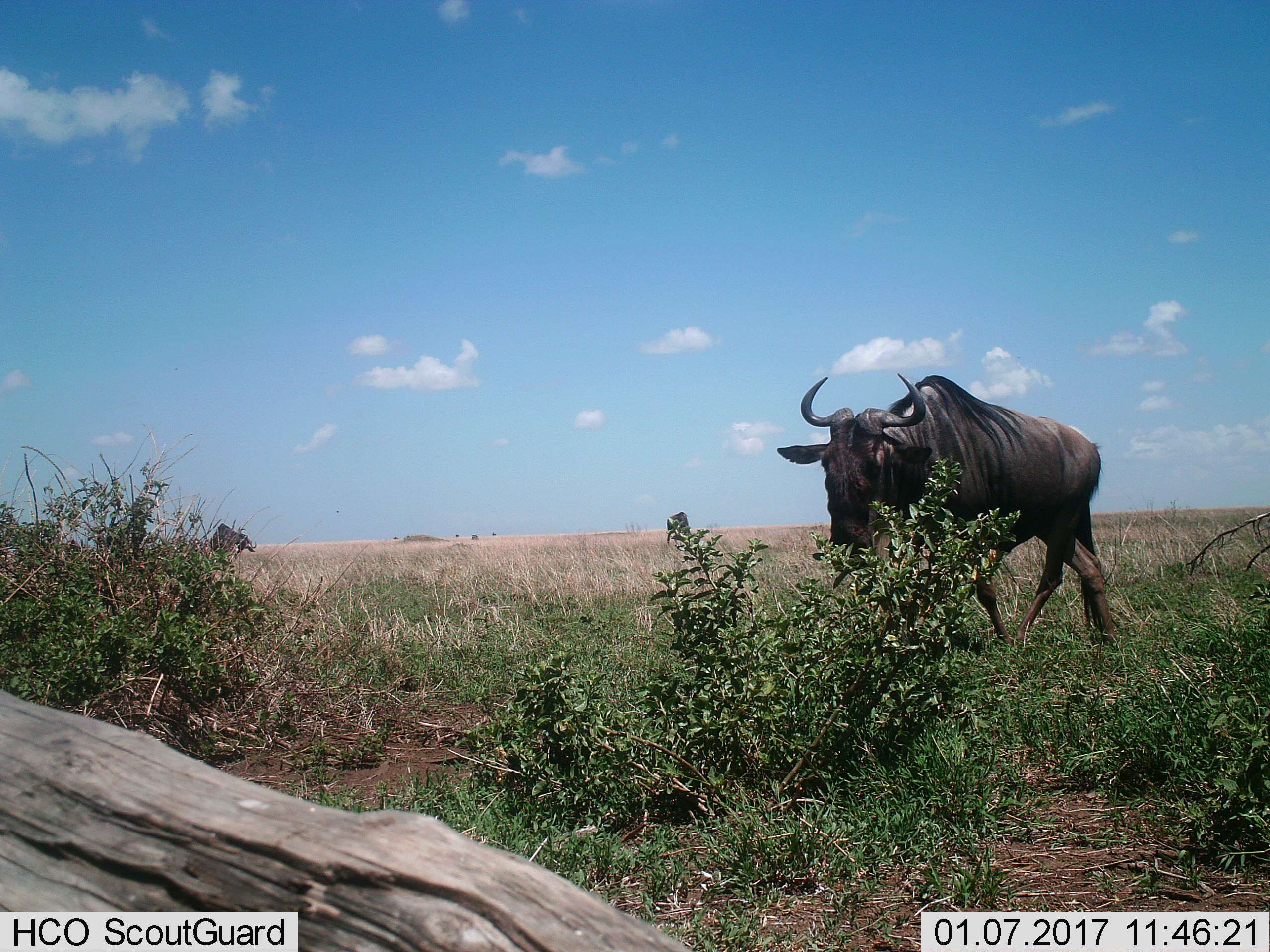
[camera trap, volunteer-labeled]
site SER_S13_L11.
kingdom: Animalia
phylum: Chordata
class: Mammalia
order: Artiodactyla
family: Bovidae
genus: Connochaetes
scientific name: Connochaetes taurinus taurinus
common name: blue wildebeest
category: wildebeestblue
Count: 2.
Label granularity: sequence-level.